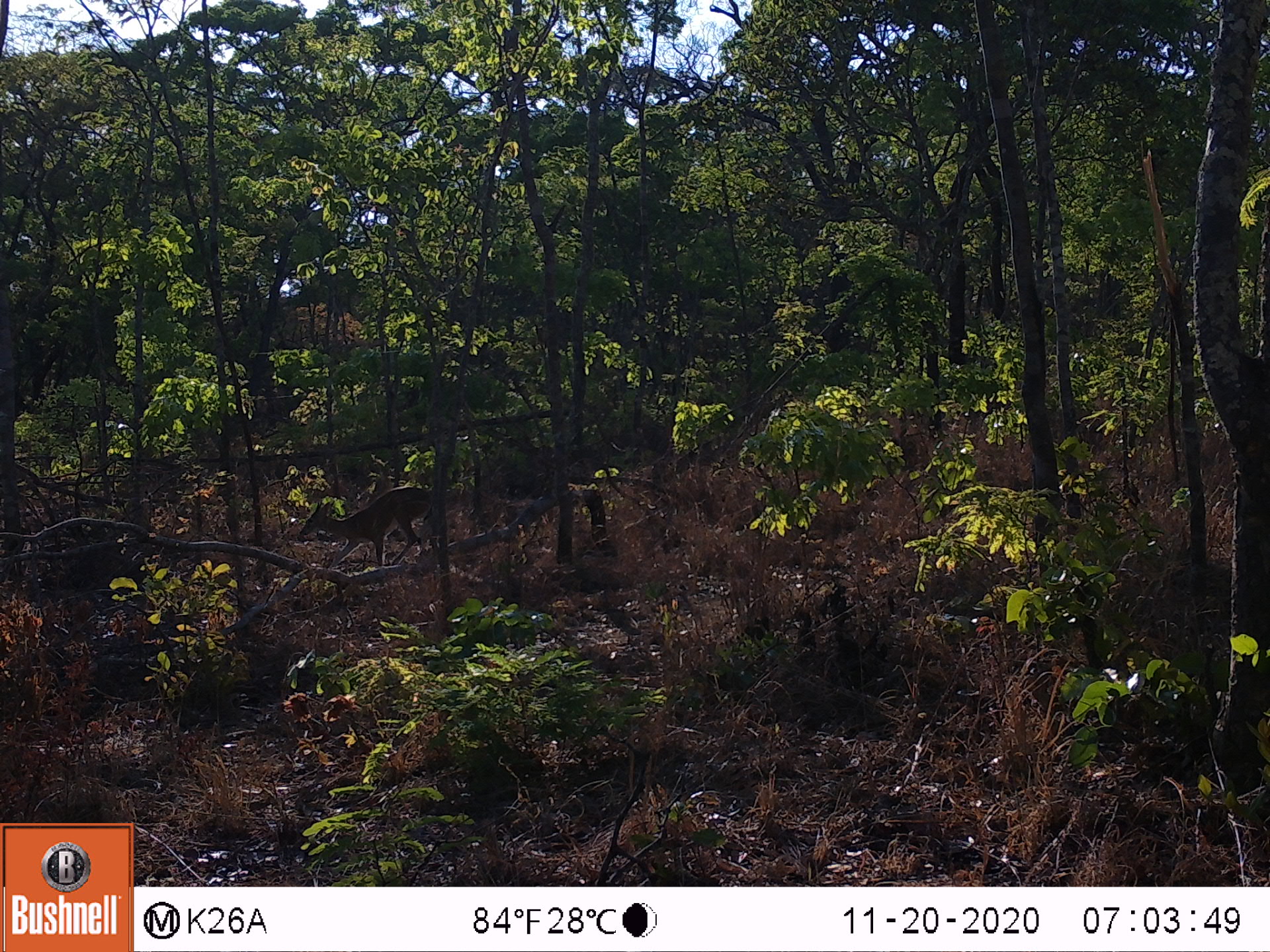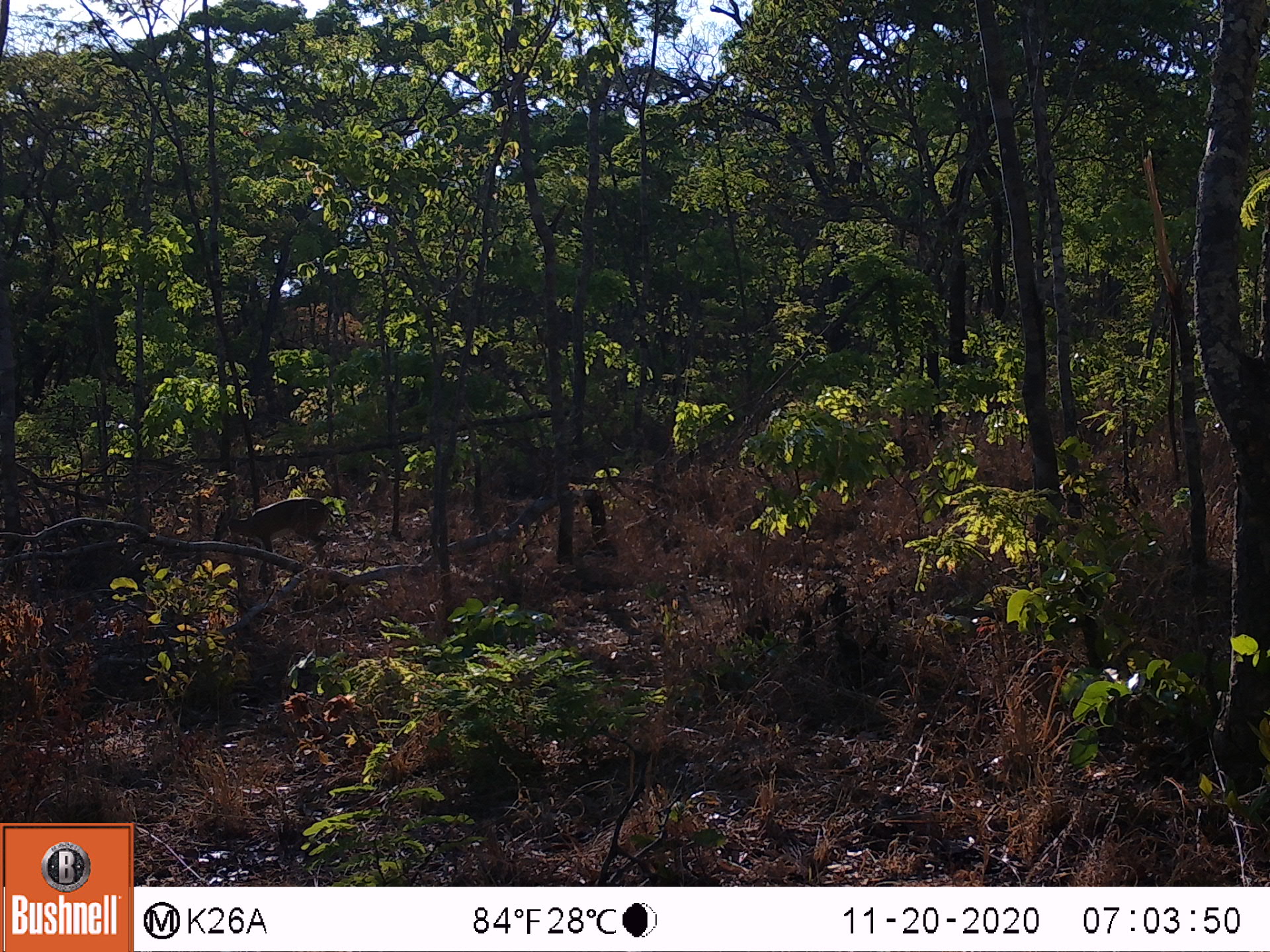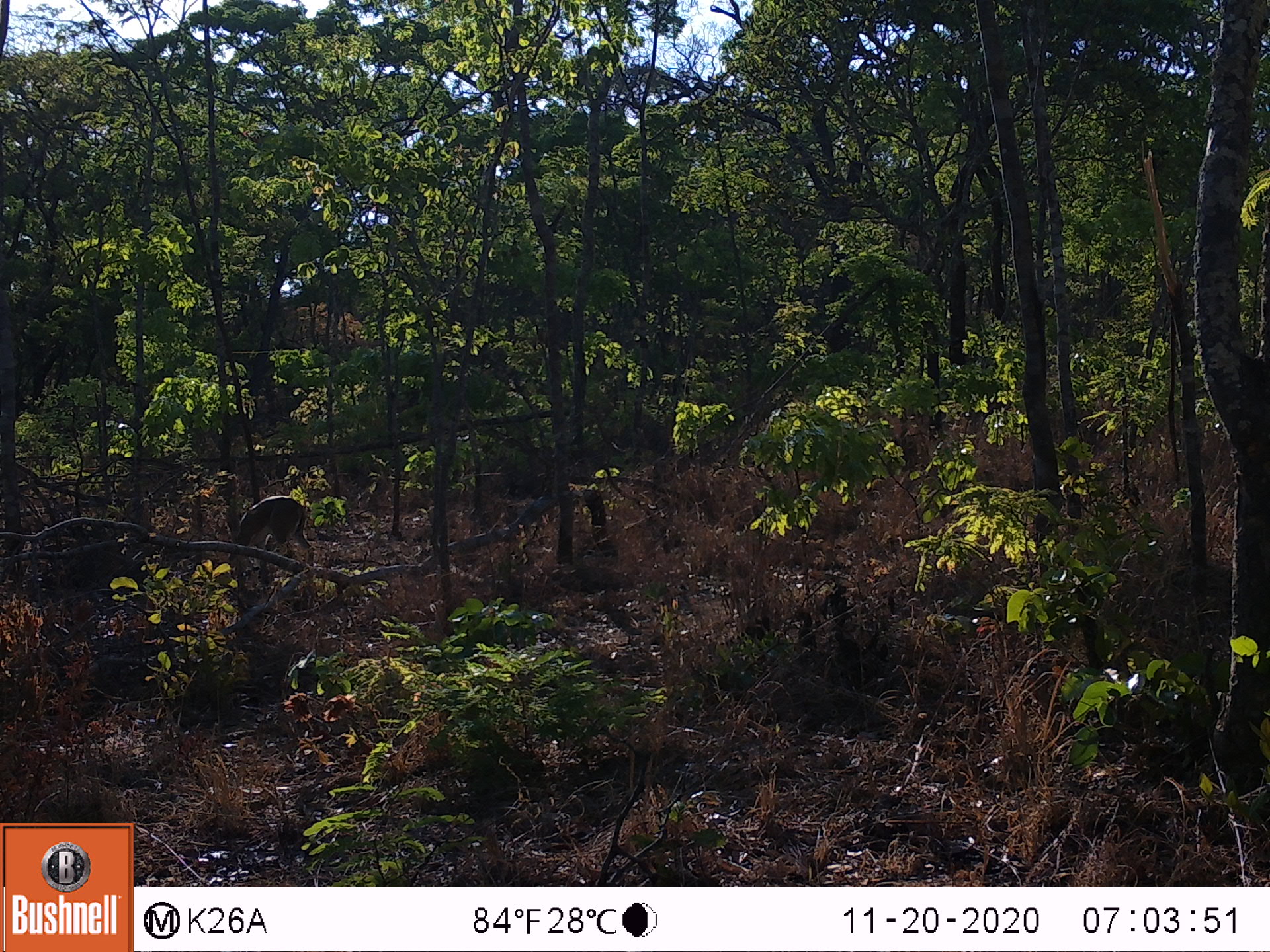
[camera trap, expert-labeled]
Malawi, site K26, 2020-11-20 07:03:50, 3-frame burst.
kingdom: Animalia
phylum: Chordata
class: Mammalia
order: Artiodactyla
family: Bovidae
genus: Sylvicapra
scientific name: Sylvicapra grimmia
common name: common duiker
Common duiker (Sylvicapra grimmia), count 1.